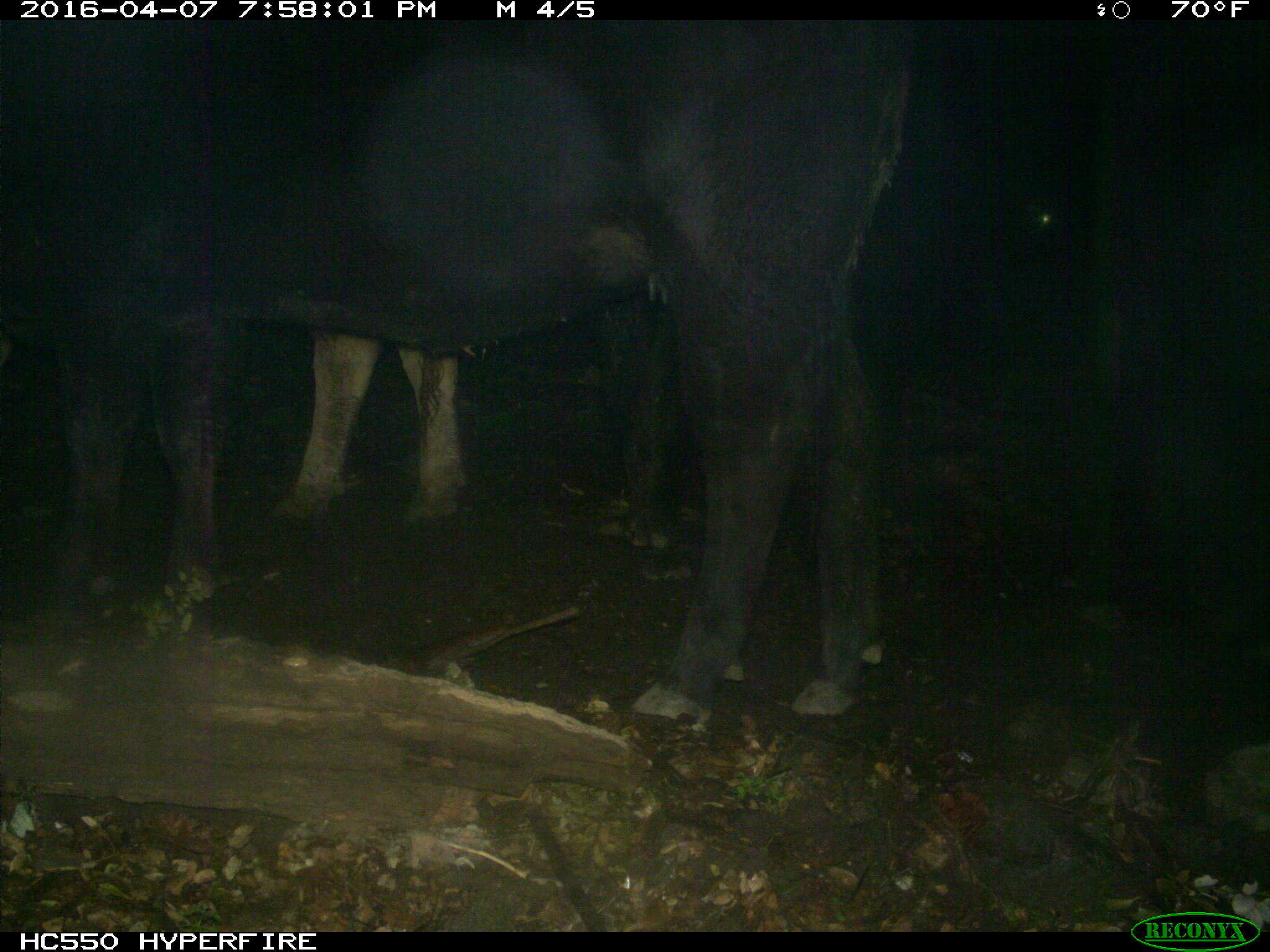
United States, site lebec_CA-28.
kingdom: Animalia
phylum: Chordata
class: Mammalia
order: Artiodactyla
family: Bovidae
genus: Bos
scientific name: Bos taurus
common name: domestic cow